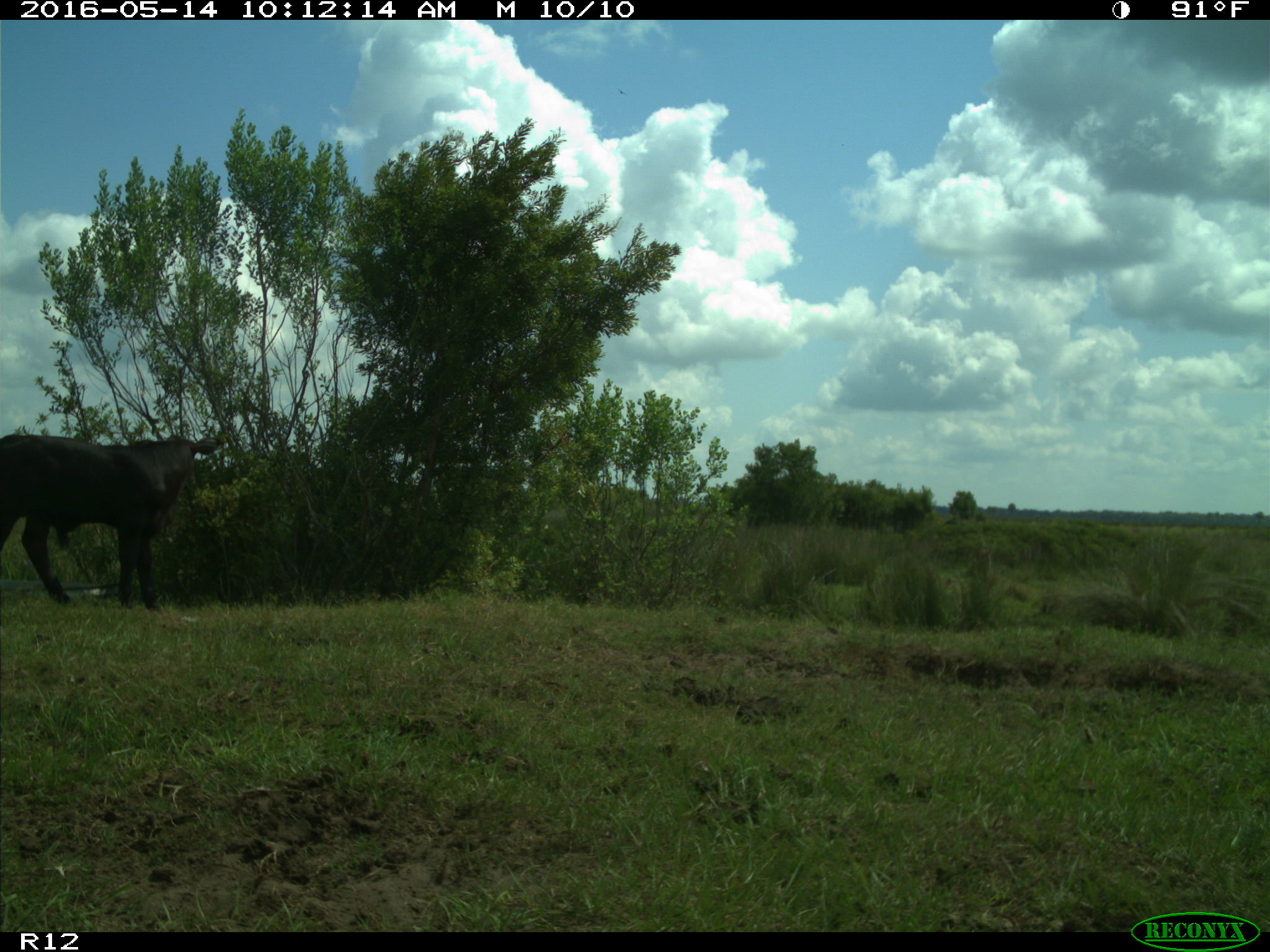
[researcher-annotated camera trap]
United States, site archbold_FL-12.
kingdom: Animalia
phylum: Chordata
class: Mammalia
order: Artiodactyla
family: Bovidae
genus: Bos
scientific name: Bos taurus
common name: domestic cow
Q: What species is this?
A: Bos taurus (domestic cow).